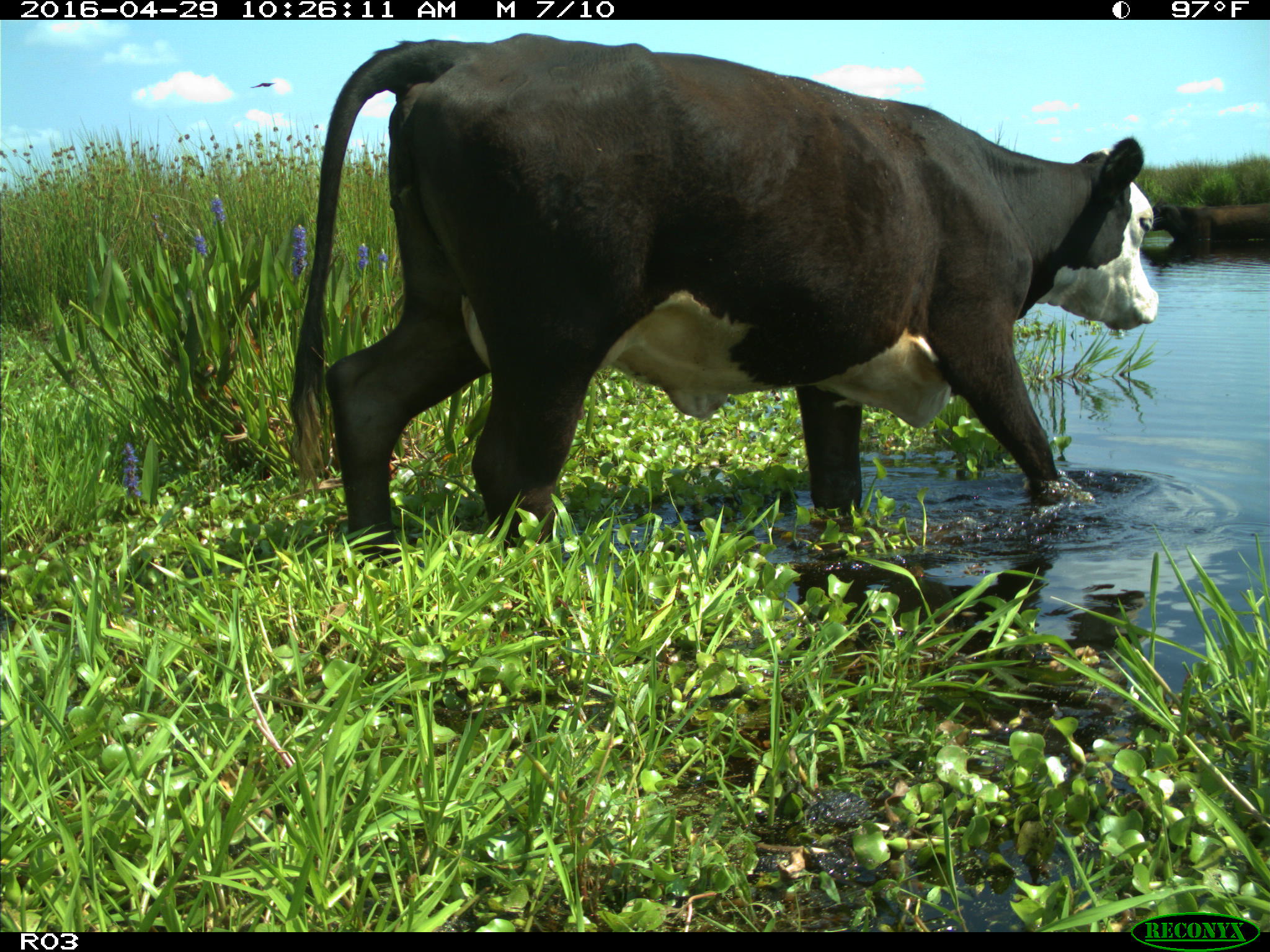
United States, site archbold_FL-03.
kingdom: Animalia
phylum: Chordata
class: Mammalia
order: Artiodactyla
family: Bovidae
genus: Bos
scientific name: Bos taurus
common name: domestic cow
Bos taurus (domestic cow).